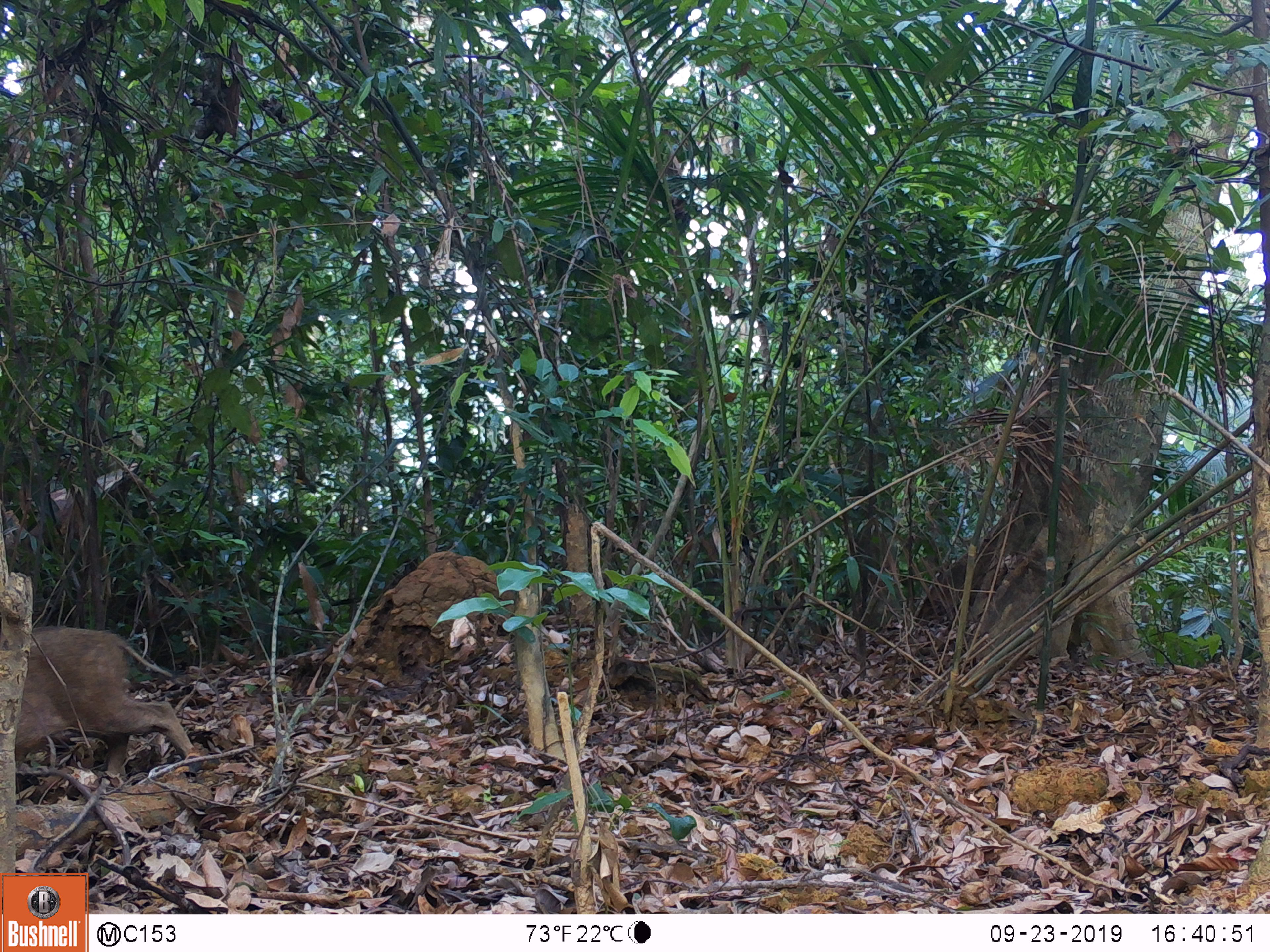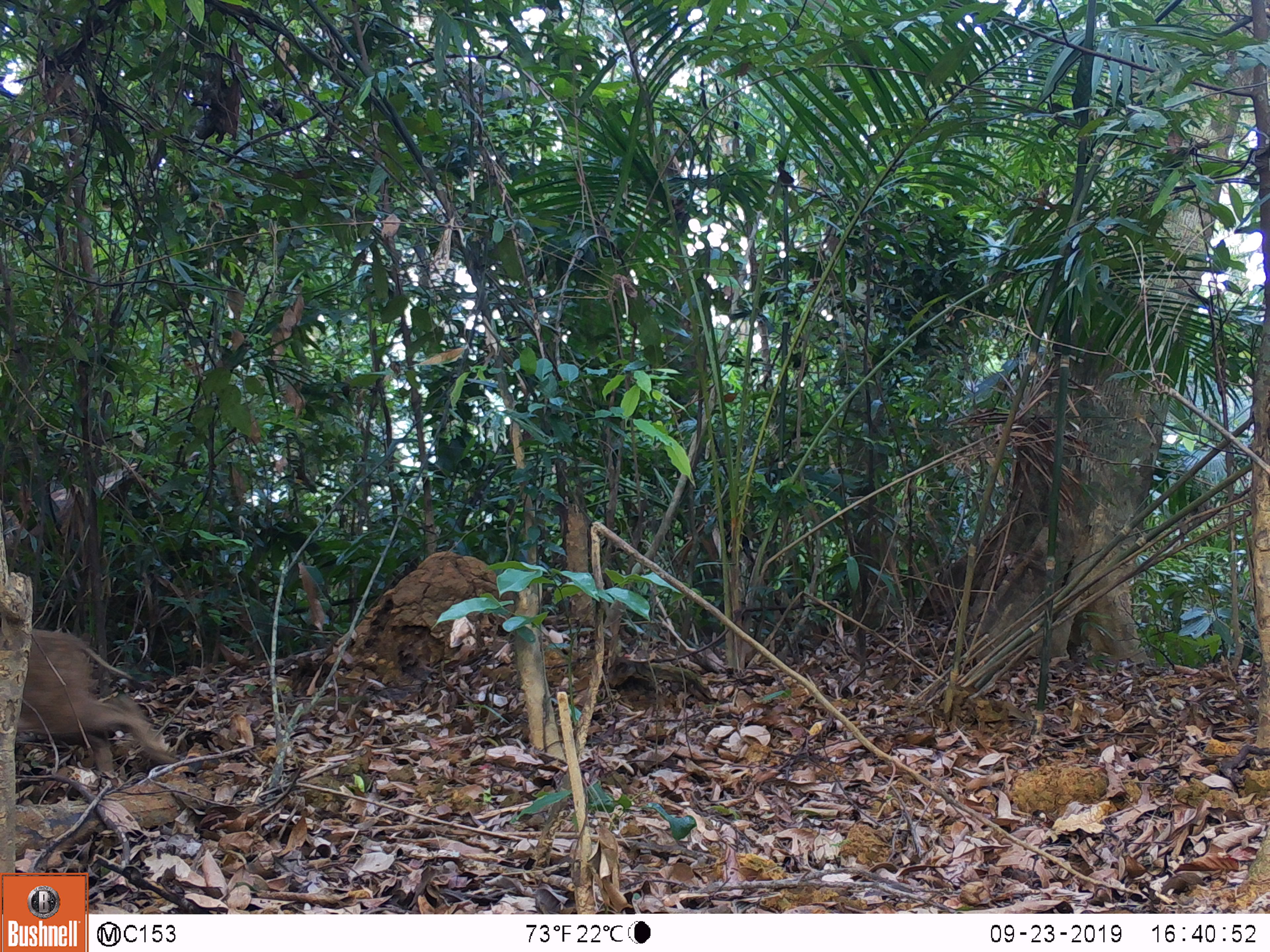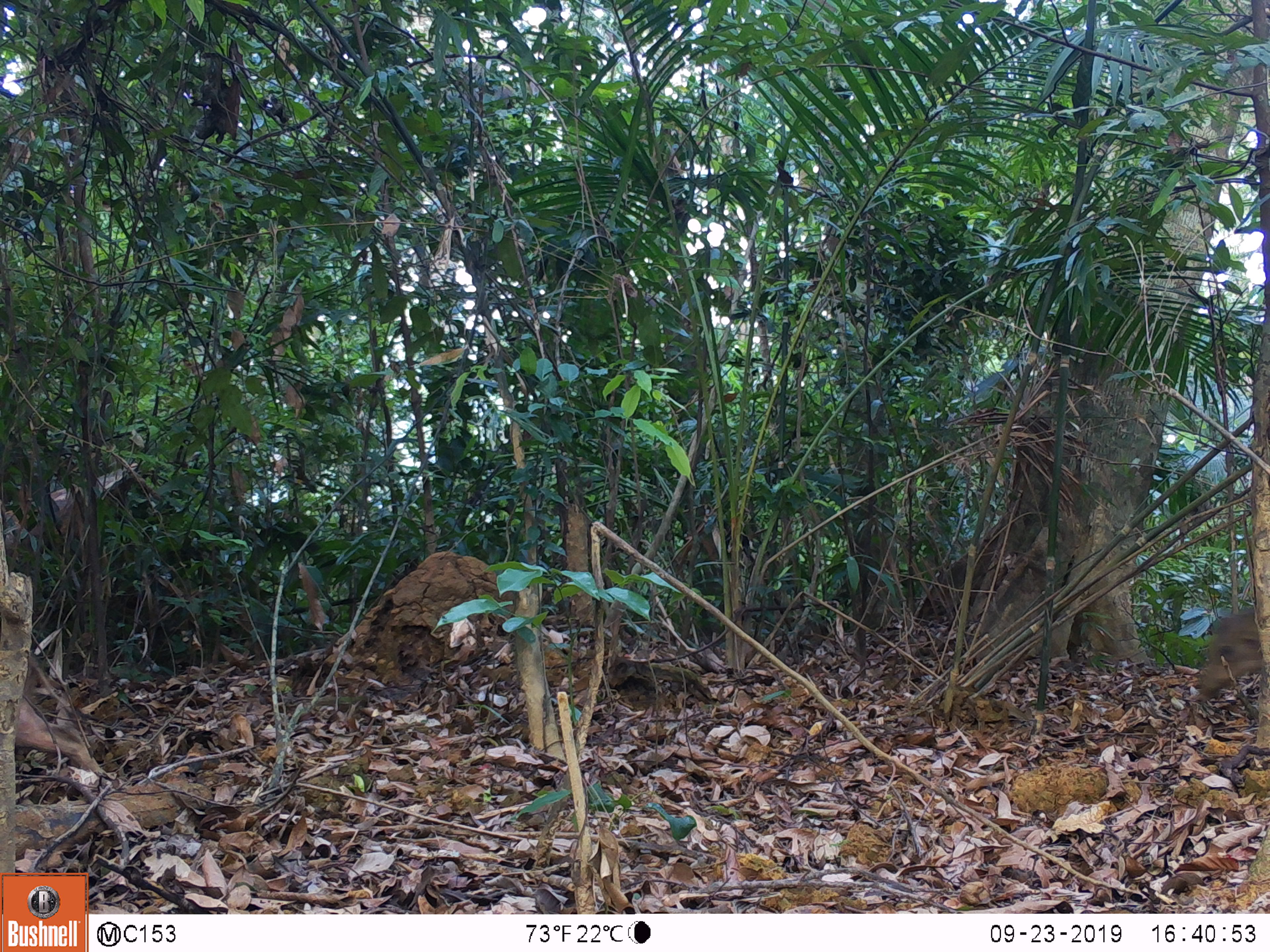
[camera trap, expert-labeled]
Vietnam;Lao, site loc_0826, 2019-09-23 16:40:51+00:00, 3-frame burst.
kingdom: Animalia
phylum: Chordata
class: Mammalia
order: Artiodactyla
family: Suidae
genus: Sus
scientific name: Sus scrofa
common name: eurasian wild pig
Eurasian wild pig (Sus scrofa). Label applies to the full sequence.